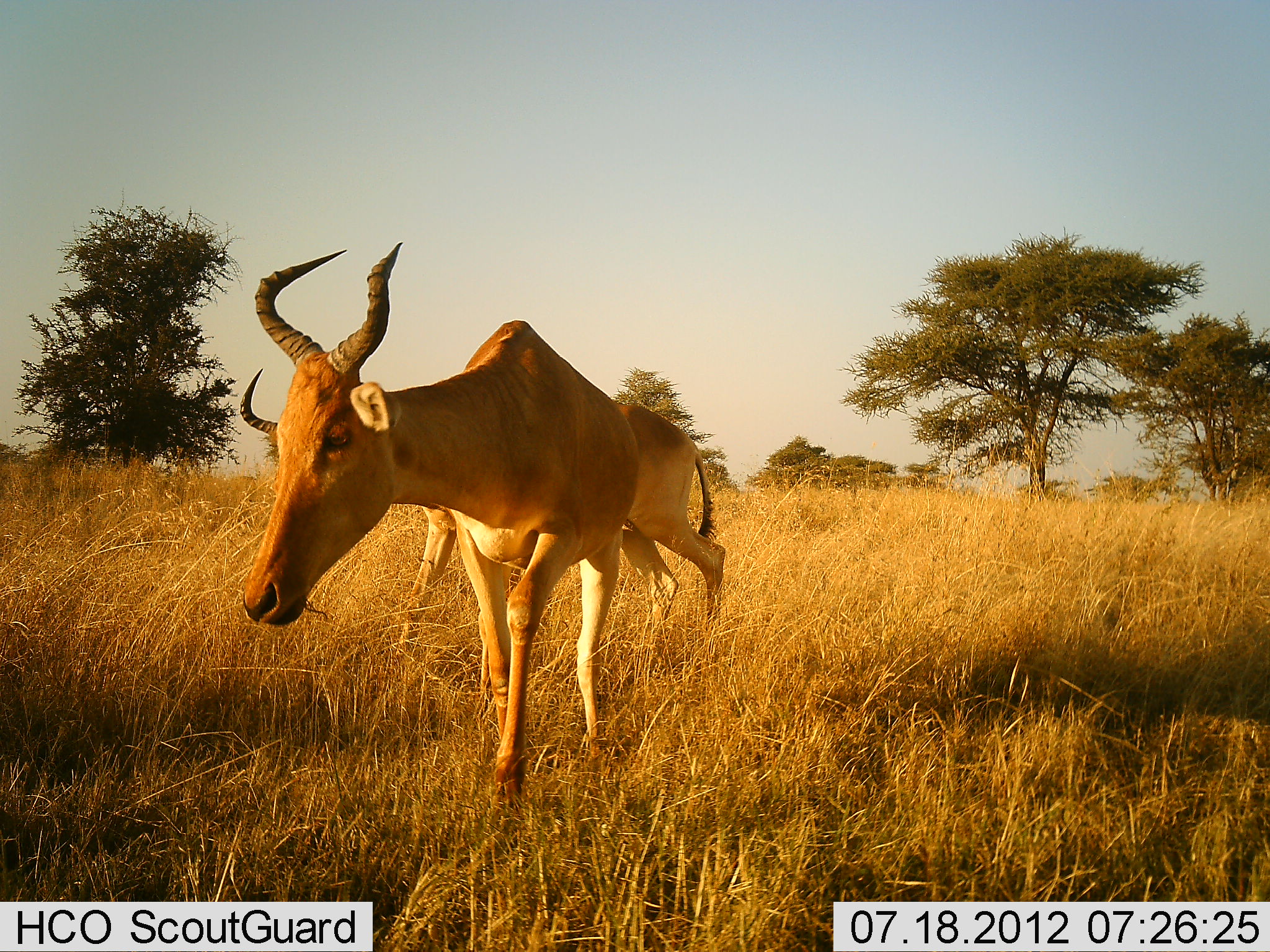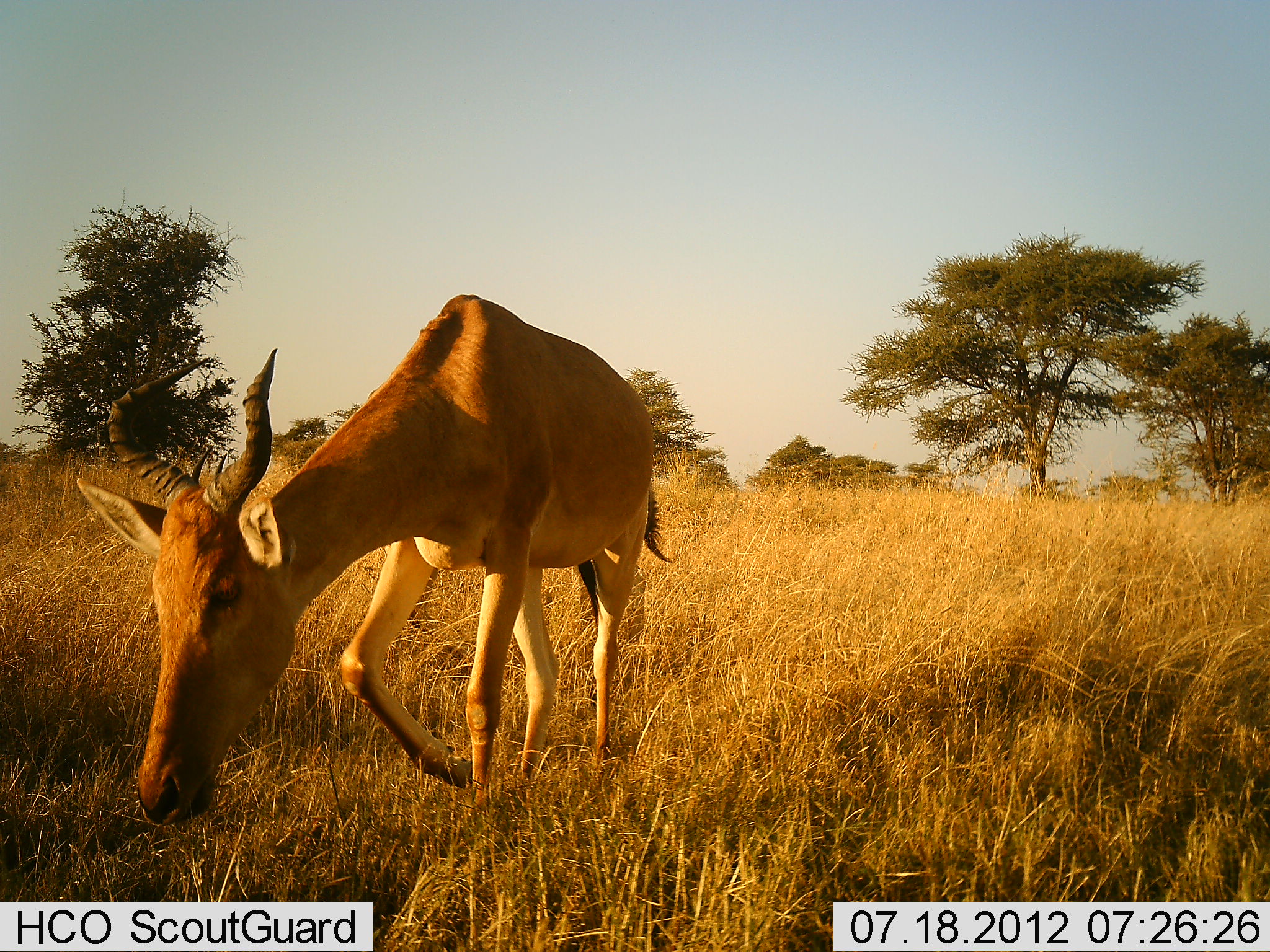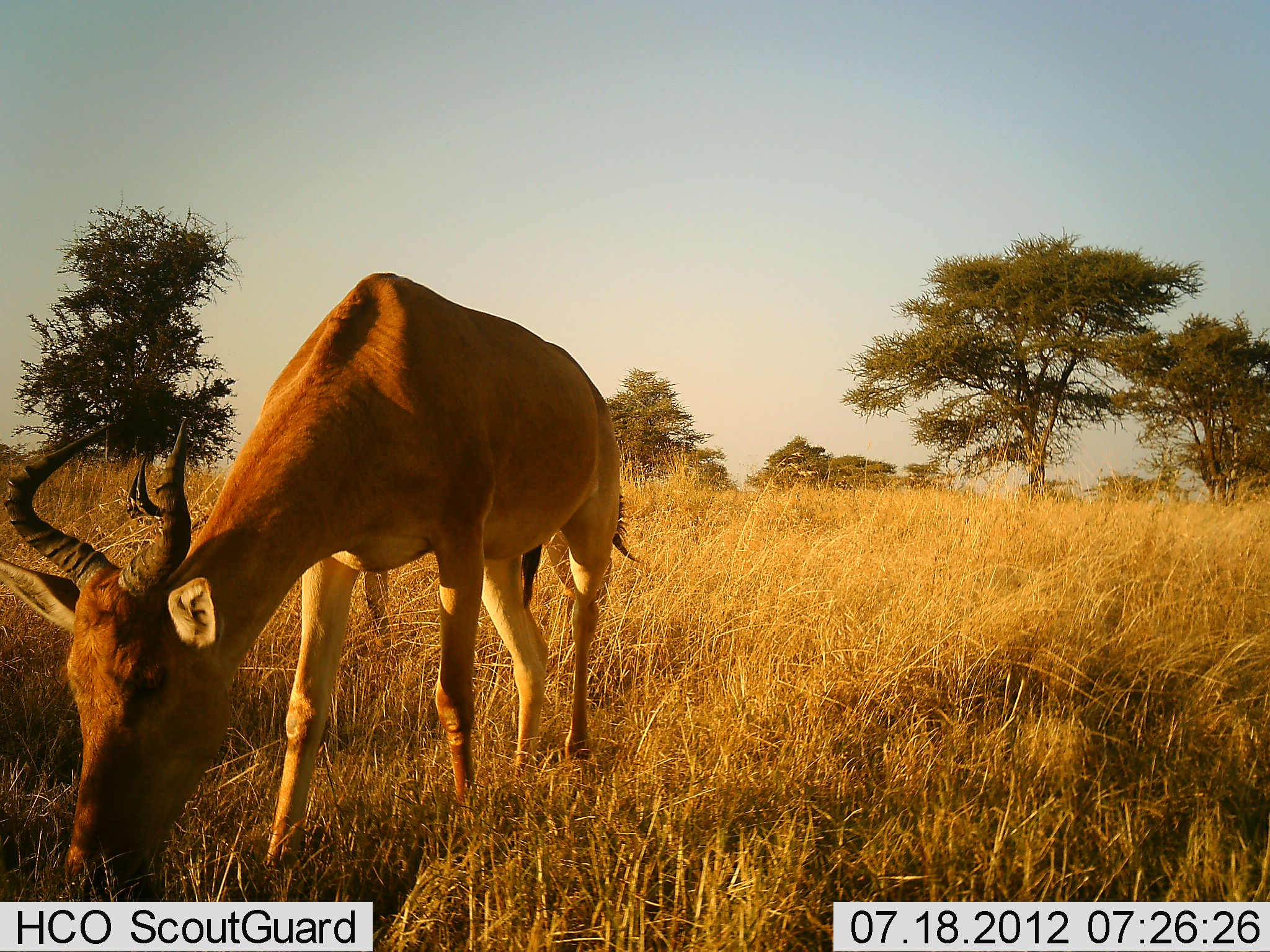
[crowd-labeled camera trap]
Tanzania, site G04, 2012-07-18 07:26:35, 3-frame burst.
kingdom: Animalia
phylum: Chordata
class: Mammalia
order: Artiodactyla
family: Bovidae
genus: Alcelaphus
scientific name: Alcelaphus buselaphus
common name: hartebeest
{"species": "hartebeest (Alcelaphus buselaphus)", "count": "1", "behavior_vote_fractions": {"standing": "10%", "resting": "0%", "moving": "100%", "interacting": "0%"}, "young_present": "0%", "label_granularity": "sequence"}